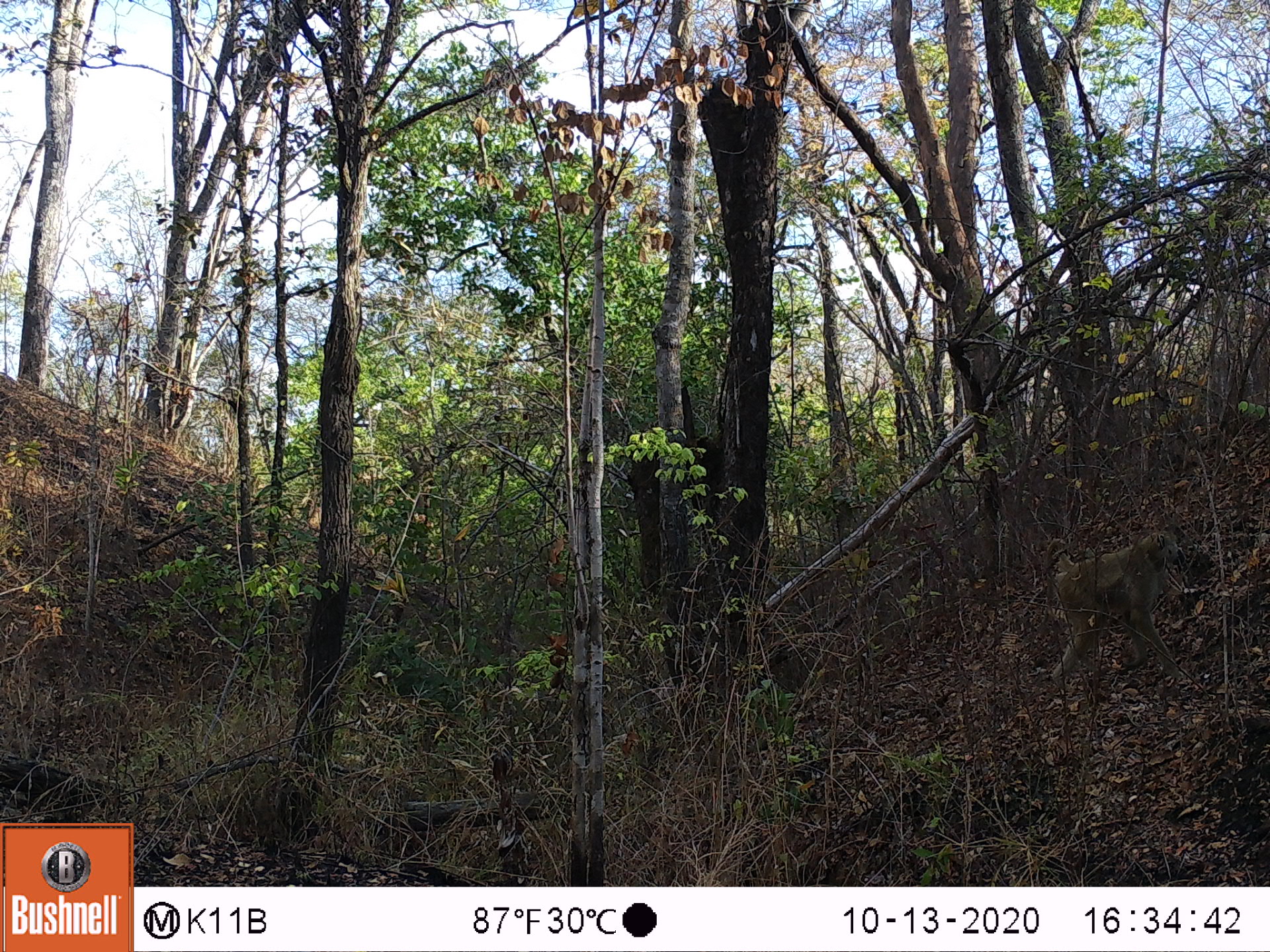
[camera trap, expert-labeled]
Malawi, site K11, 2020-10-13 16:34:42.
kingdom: Animalia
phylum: Chordata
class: Mammalia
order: Primates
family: Cercopithecidae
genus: Papio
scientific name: Papio cynocephalus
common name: yellow baboon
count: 1